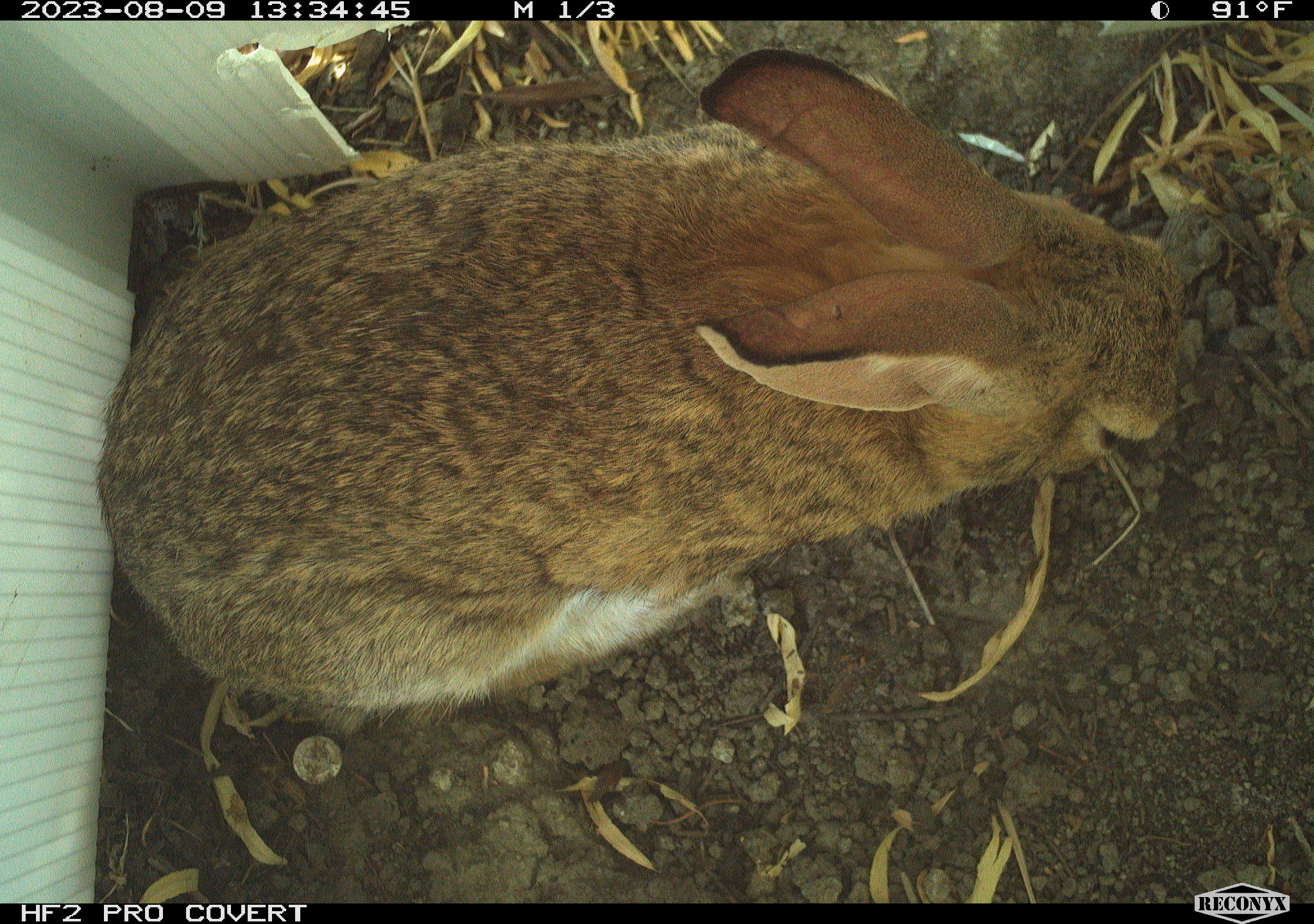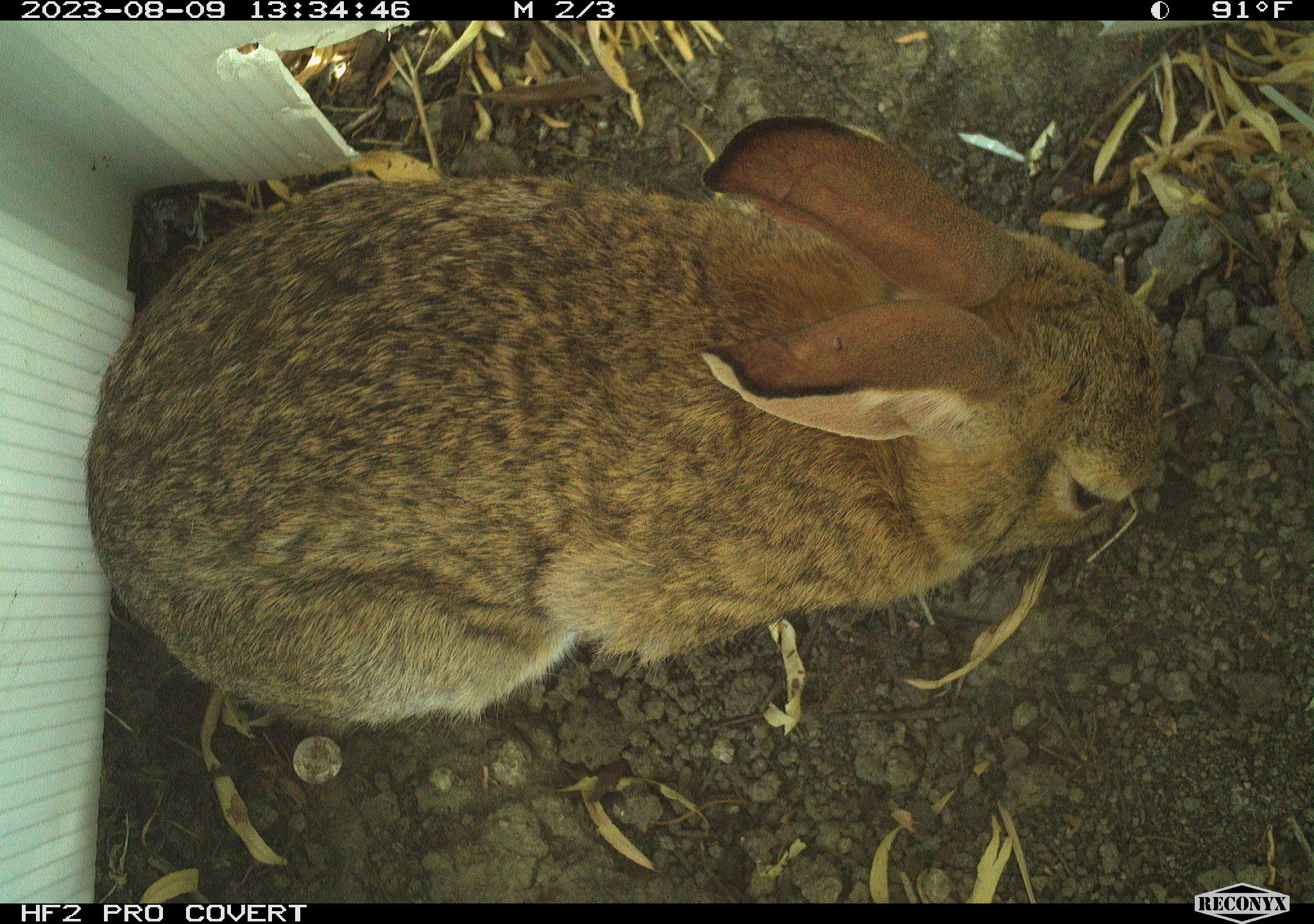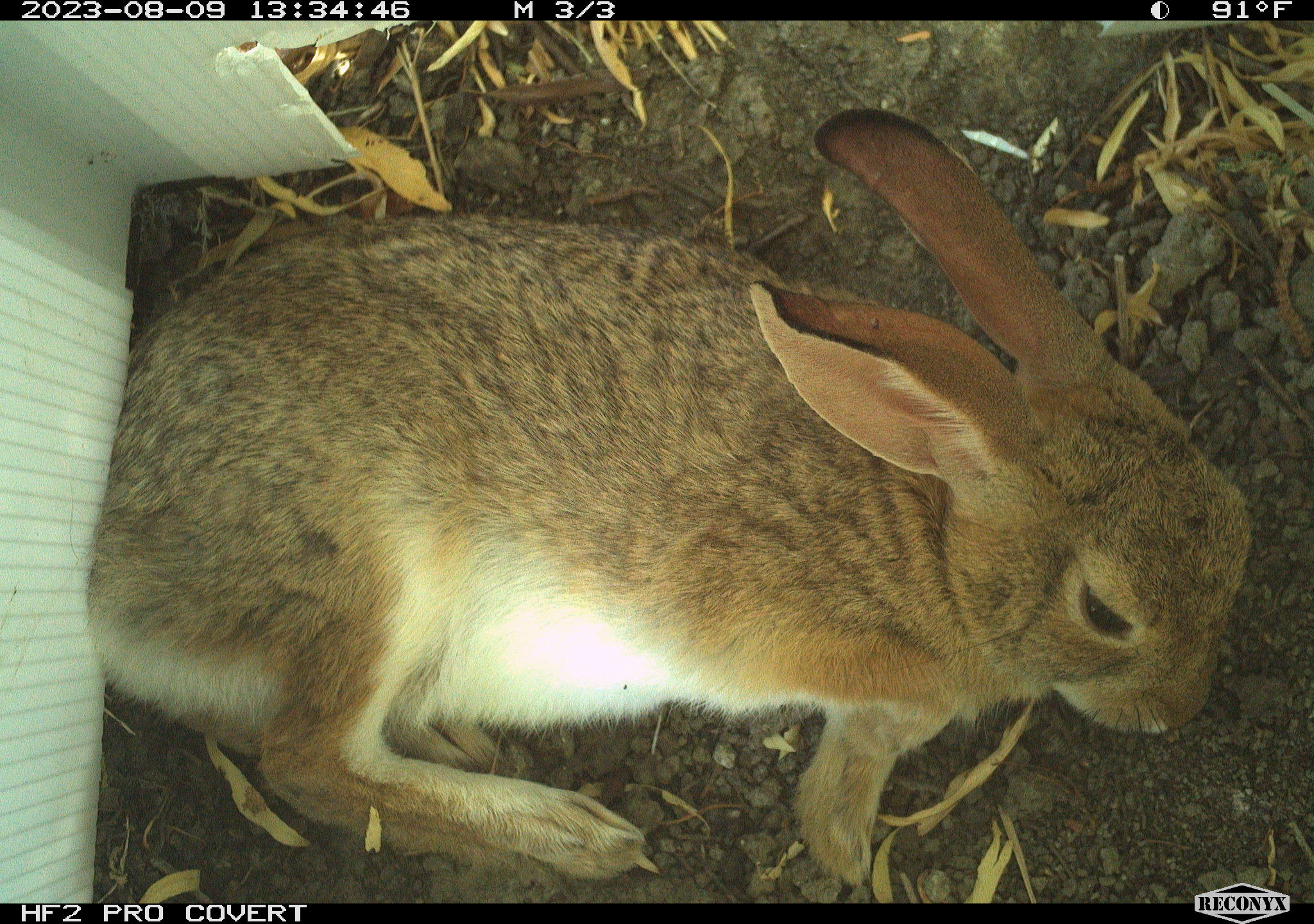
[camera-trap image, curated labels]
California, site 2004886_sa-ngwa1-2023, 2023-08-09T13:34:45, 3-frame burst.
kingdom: Animalia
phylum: Chordata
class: Mammalia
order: Lagomorpha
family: Leporidae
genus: Sylvilagus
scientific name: Sylvilagus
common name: cottontail rabbits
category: sylvilagus species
Sylvilagus species (cottontail rabbits) (Sylvilagus).